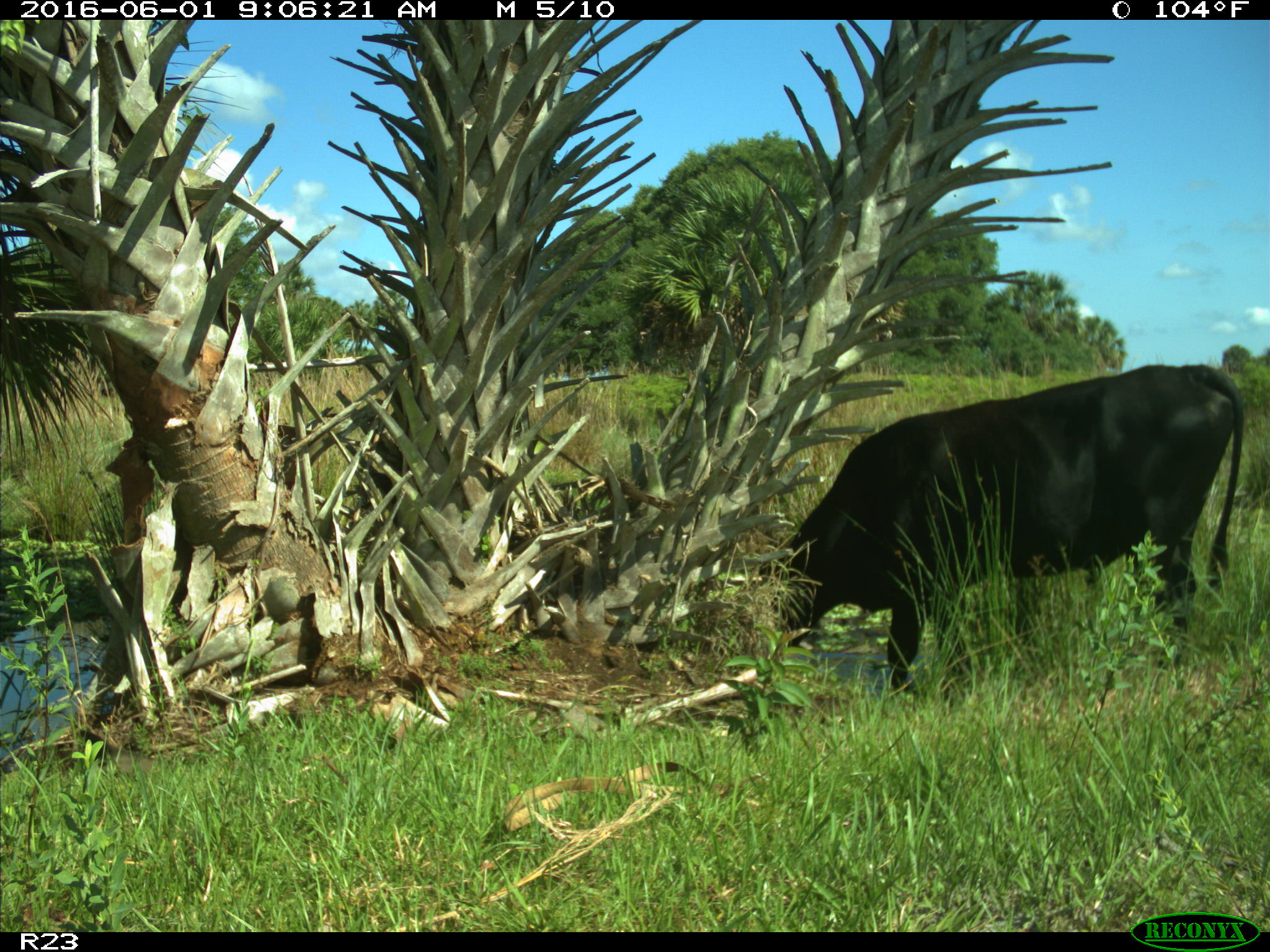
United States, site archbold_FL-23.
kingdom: Animalia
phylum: Chordata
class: Mammalia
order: Artiodactyla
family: Bovidae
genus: Bos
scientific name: Bos taurus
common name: domestic cow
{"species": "Bos taurus (domestic cow)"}